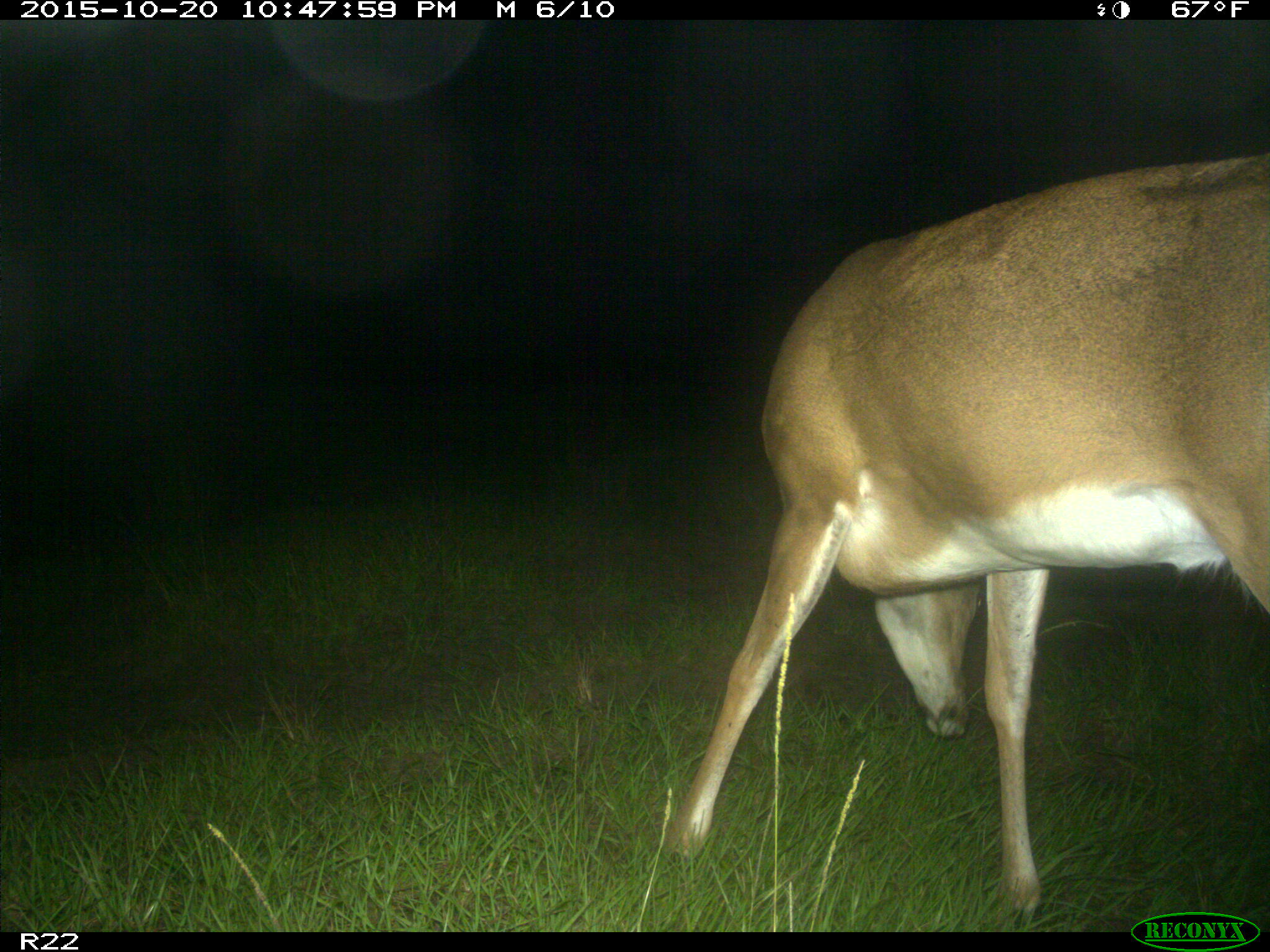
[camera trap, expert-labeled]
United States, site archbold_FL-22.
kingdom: Animalia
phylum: Chordata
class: Mammalia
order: Artiodactyla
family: Cervidae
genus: Odocoileus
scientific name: Odocoileus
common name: deer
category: unidentified deer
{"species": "unidentified deer (deer) (Odocoileus)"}